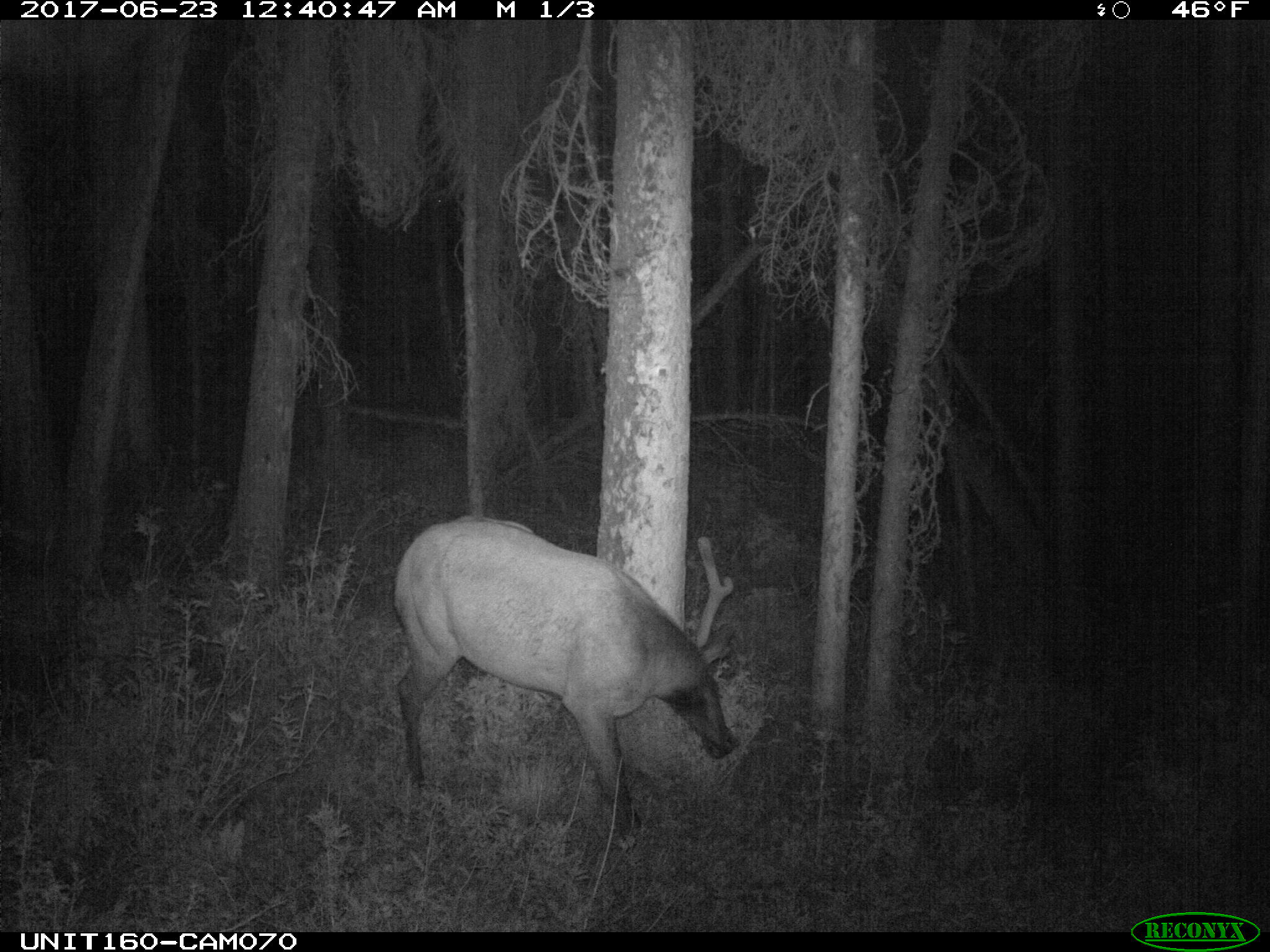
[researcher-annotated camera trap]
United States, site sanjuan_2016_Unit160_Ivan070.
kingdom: Animalia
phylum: Chordata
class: Mammalia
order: Artiodactyla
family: Cervidae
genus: Cervus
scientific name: Cervus elaphus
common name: red deer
Cervus elaphus (red deer).